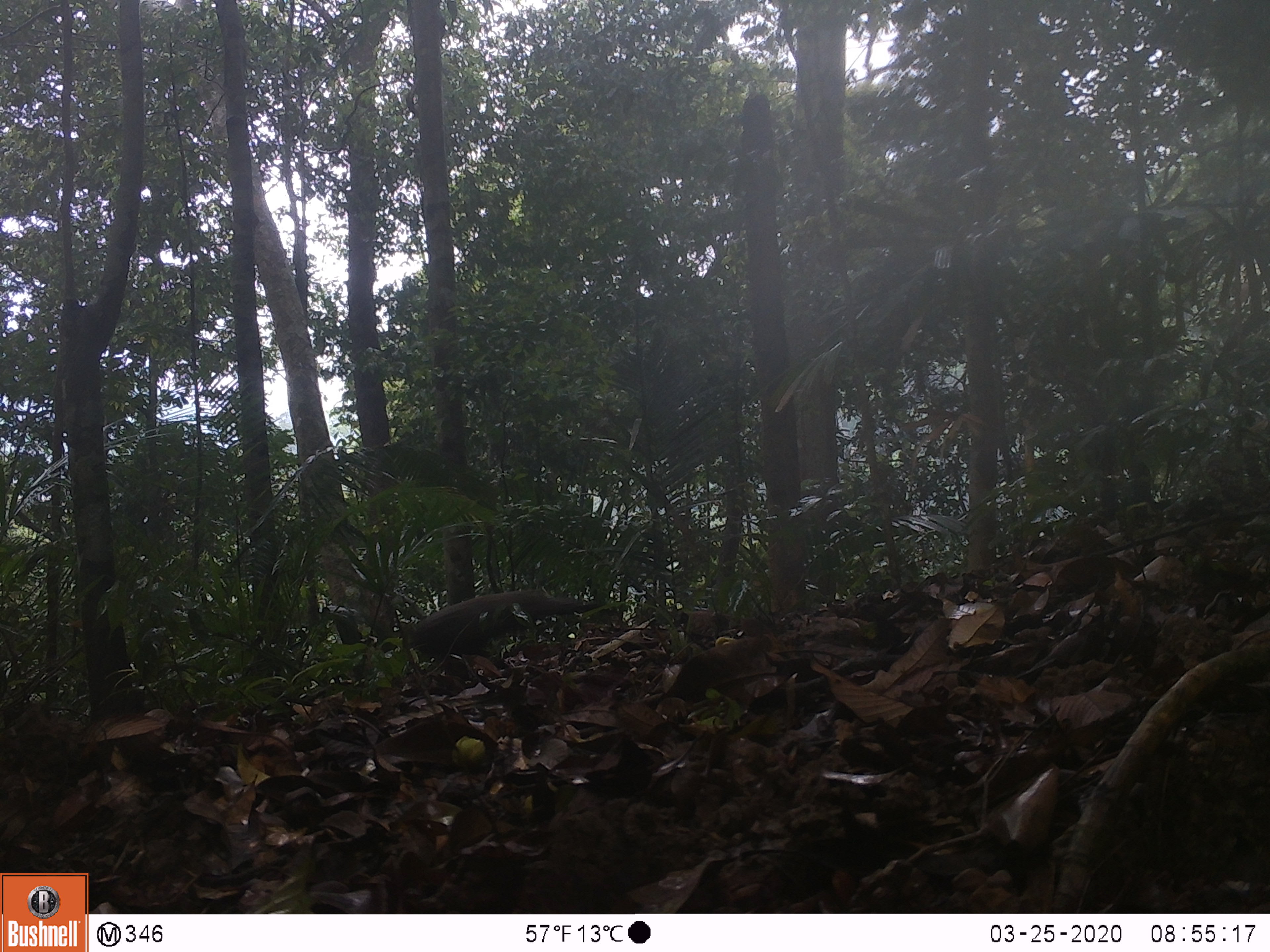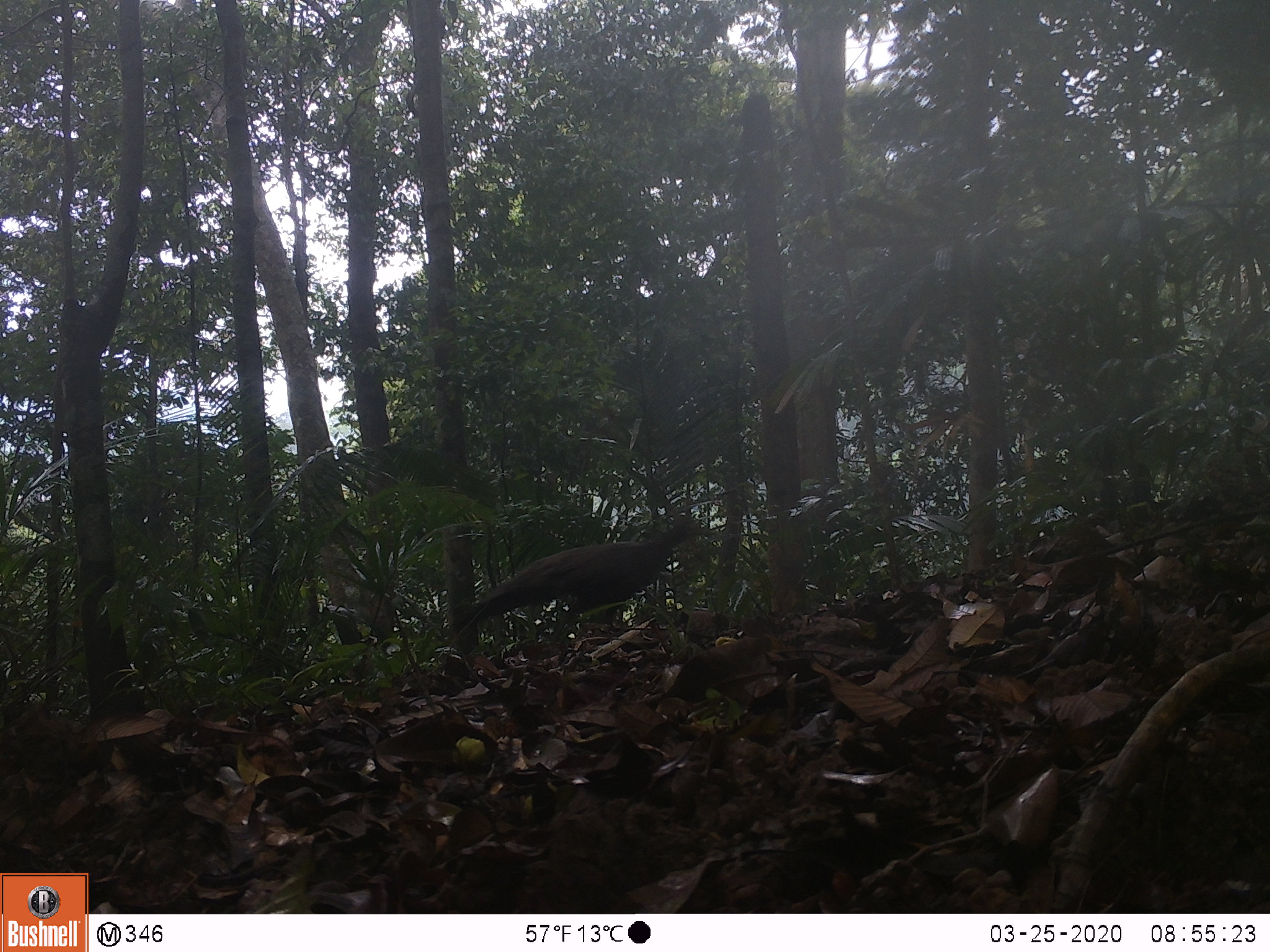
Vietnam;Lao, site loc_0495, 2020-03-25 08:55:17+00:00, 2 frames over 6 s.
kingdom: Animalia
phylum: Chordata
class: Aves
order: Galliformes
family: Phasianidae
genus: Polyplectron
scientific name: Polyplectron bicalcaratum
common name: gray peacock-pheasant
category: grey peacock pheasant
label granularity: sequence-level